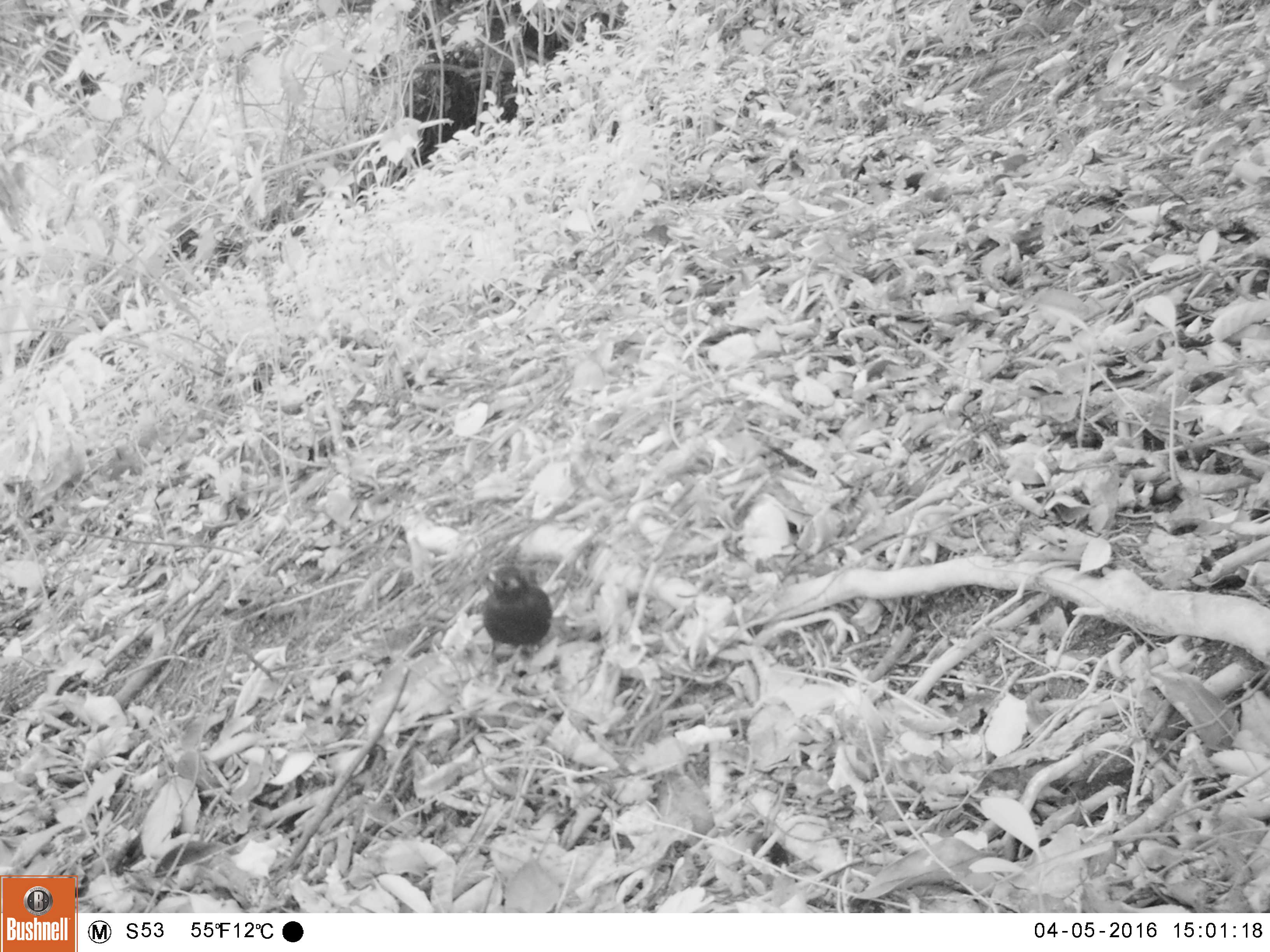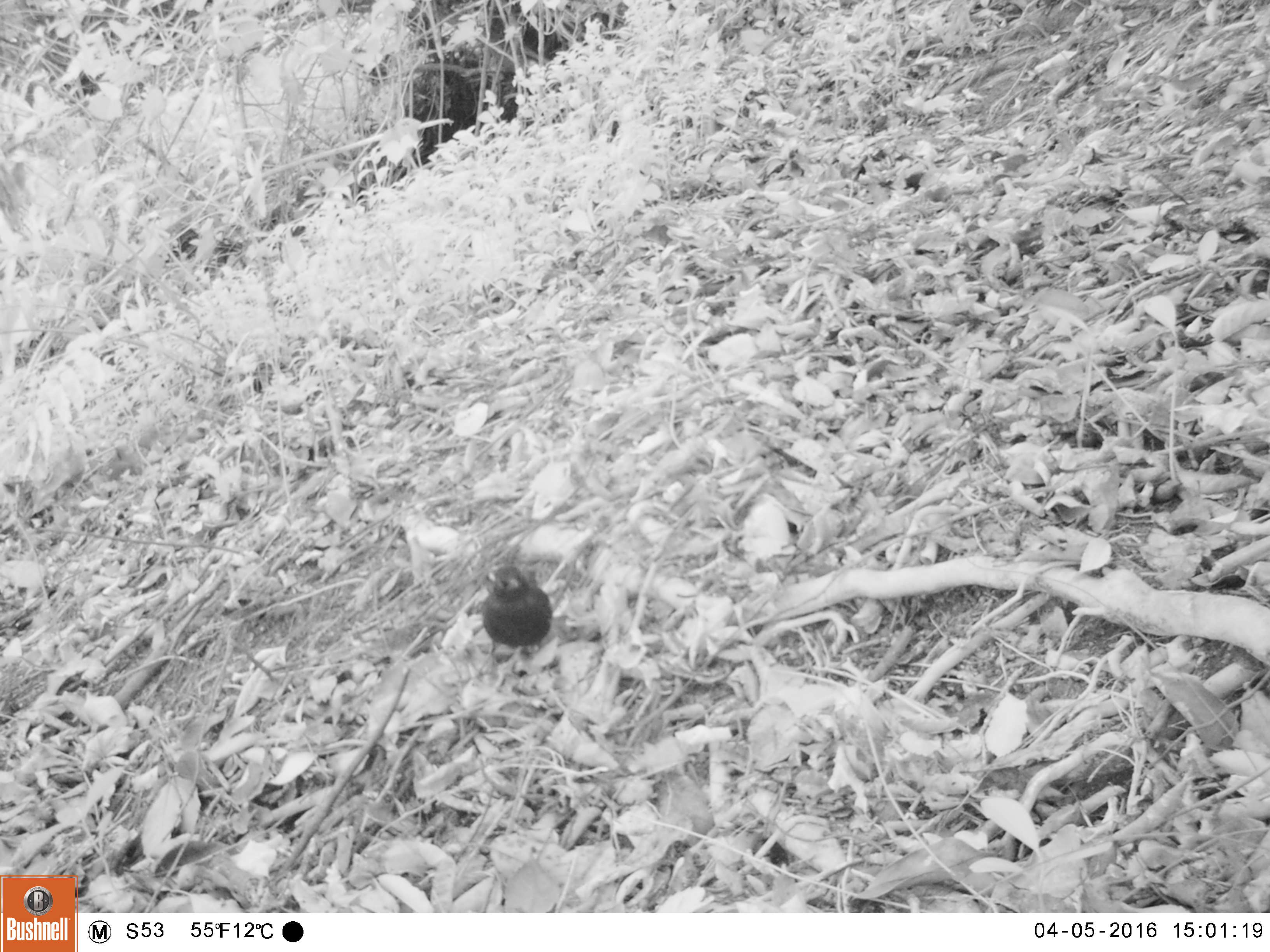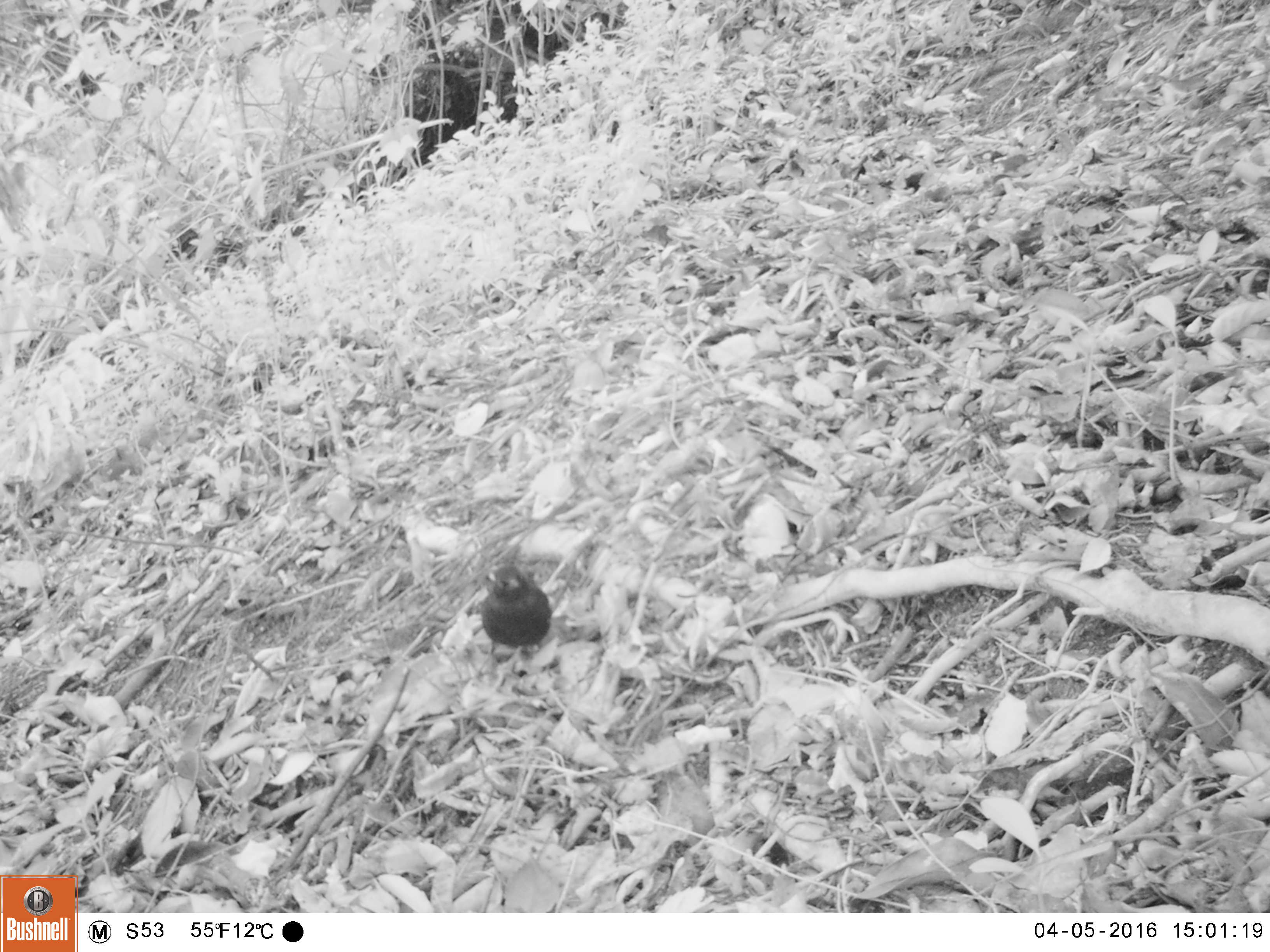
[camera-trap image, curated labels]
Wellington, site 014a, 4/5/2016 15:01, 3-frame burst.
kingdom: Animalia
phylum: Chordata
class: Aves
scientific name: Aves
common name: bird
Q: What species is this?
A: Bird (Aves).